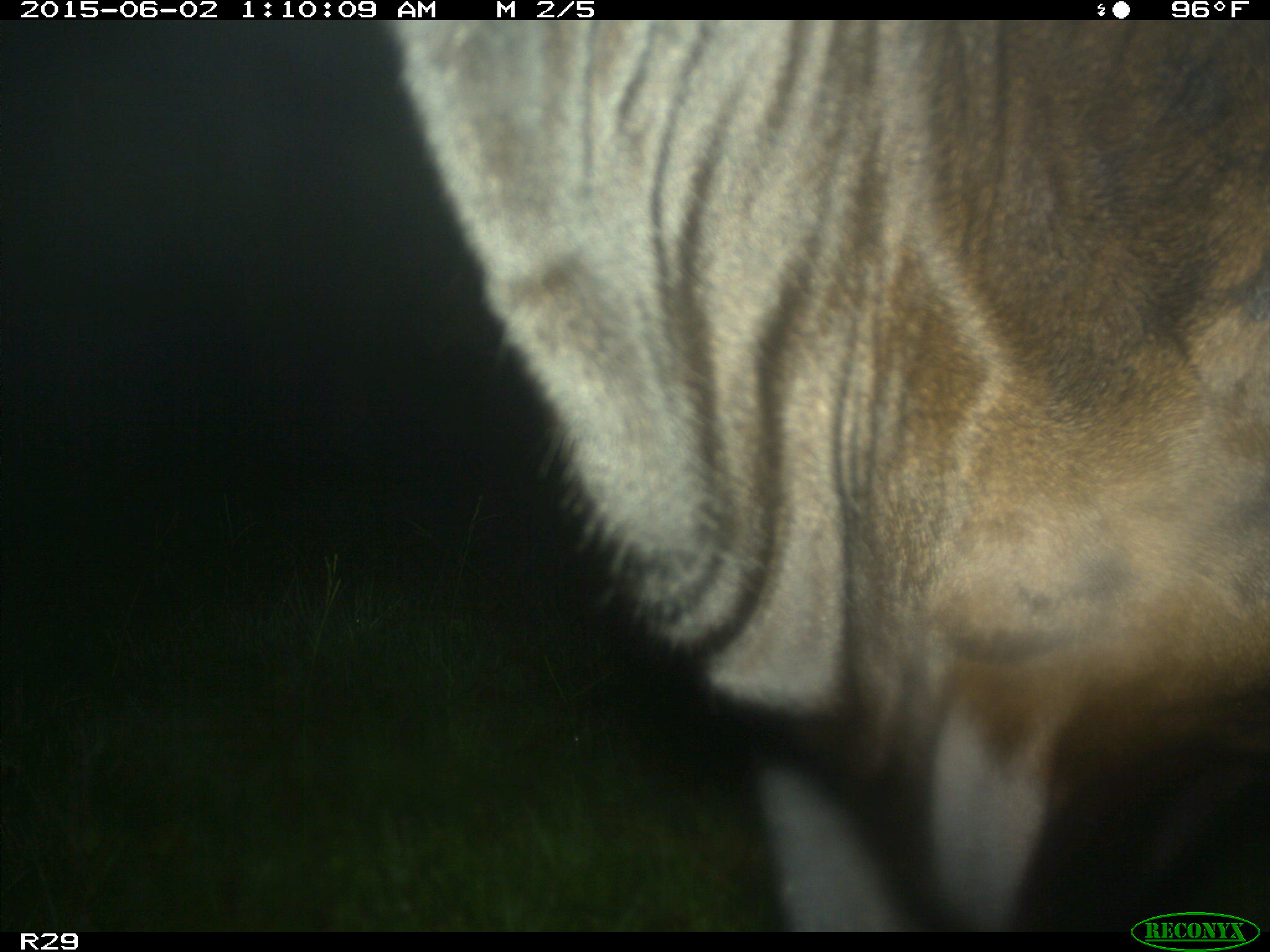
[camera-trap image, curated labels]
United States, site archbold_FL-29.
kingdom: Animalia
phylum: Chordata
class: Mammalia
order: Artiodactyla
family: Bovidae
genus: Bos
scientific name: Bos taurus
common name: domestic cow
Bos taurus (domestic cow).